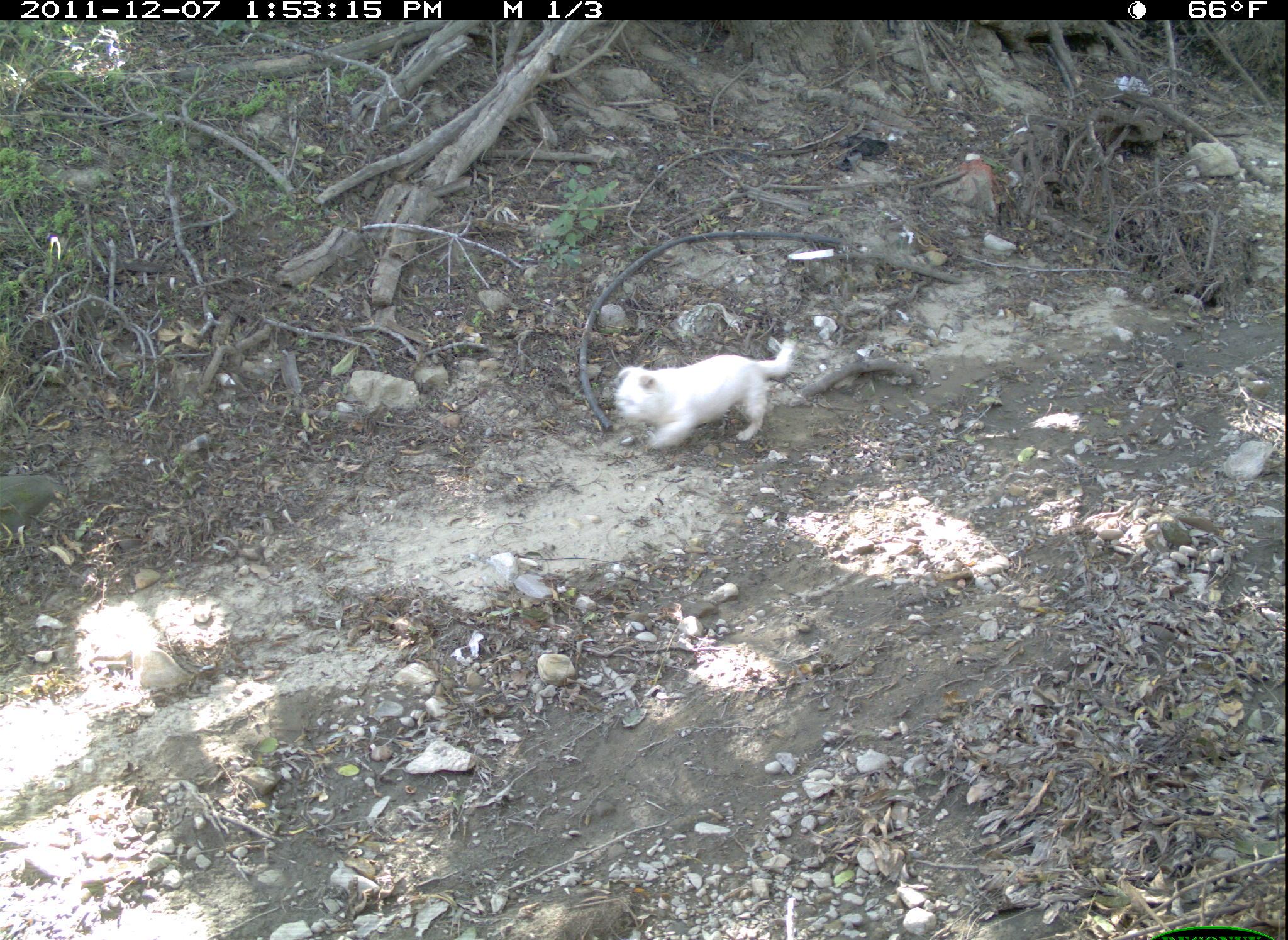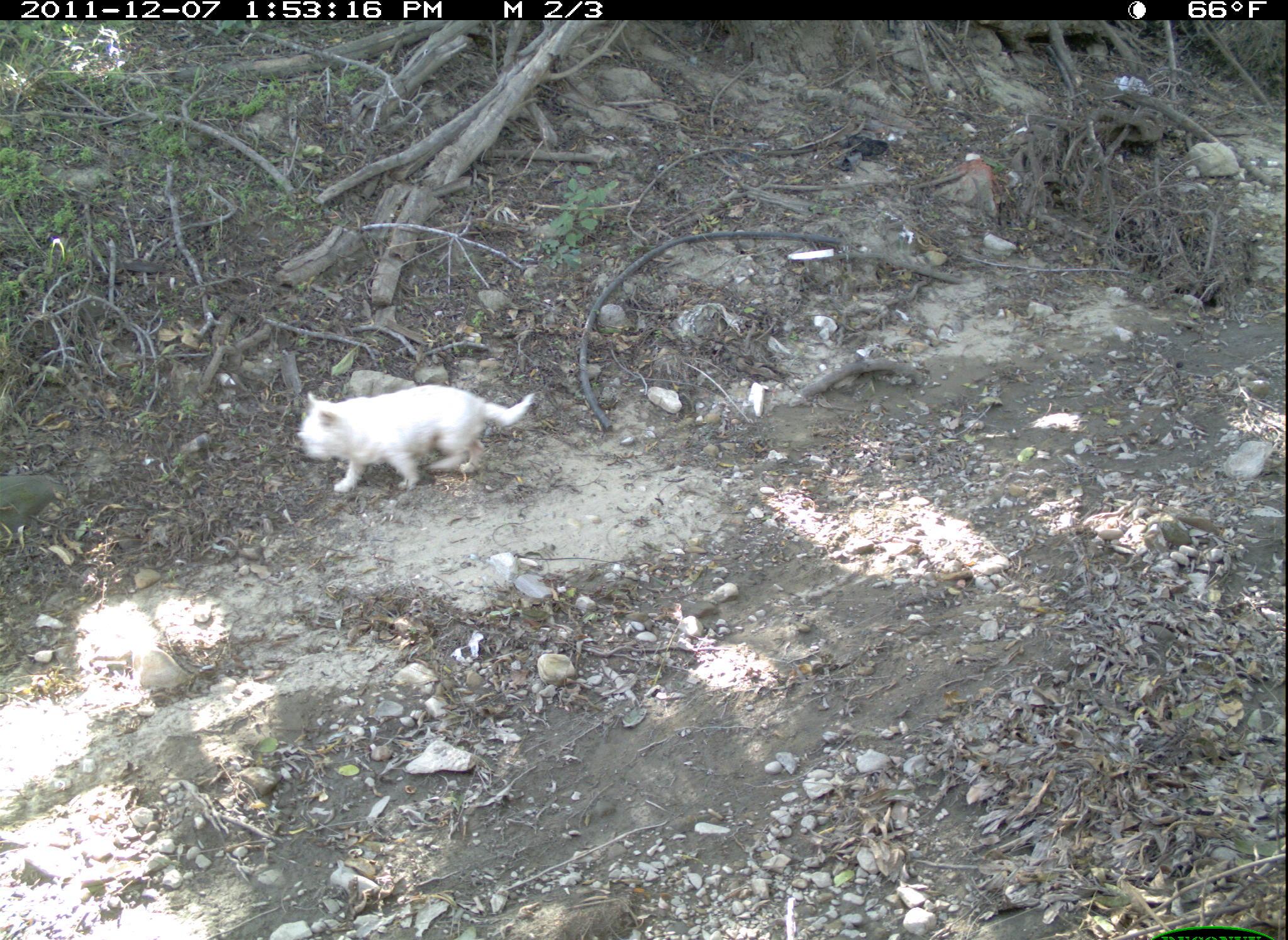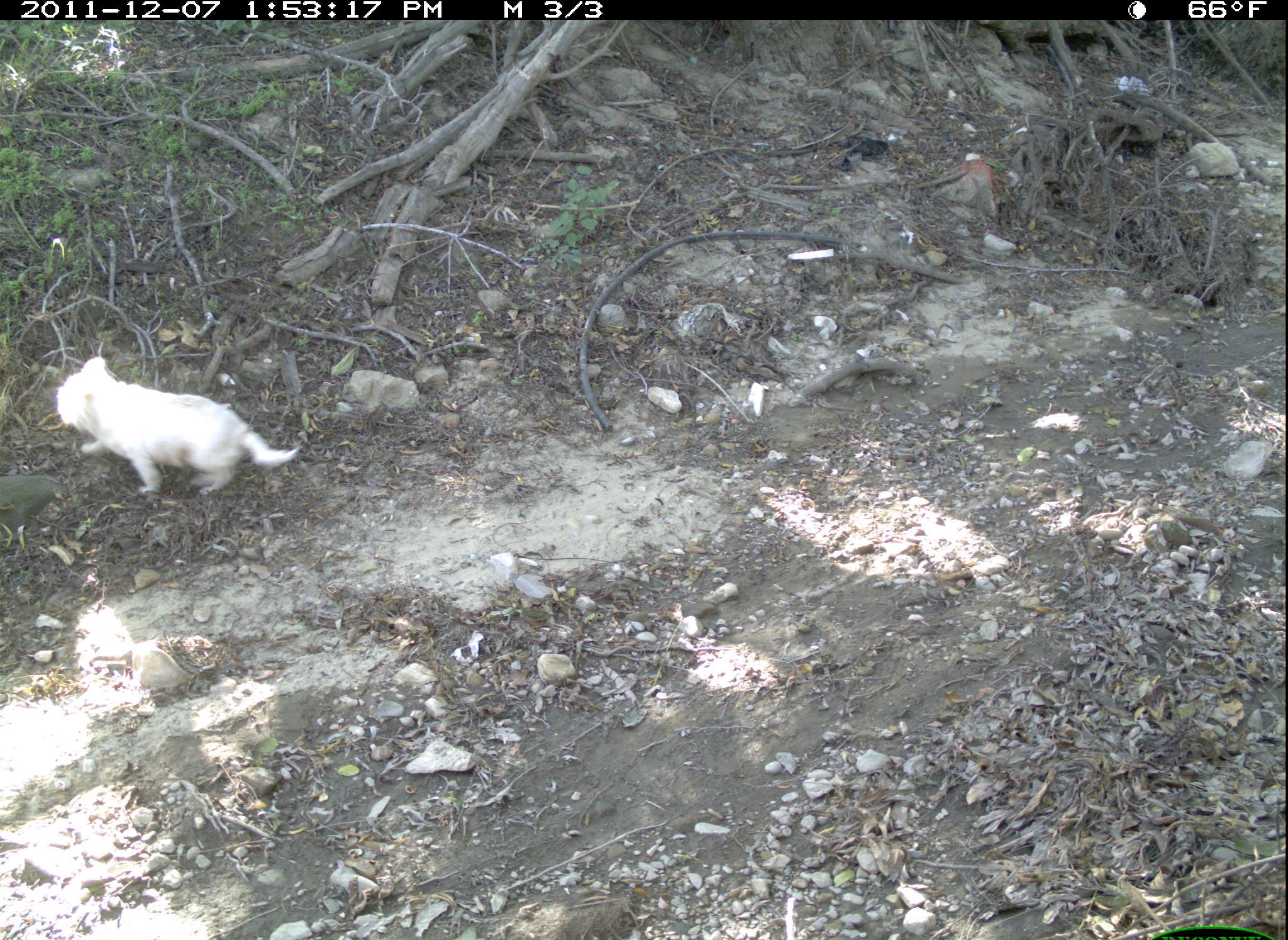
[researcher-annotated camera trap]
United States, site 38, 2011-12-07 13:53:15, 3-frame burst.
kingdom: Animalia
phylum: Chordata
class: Mammalia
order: Carnivora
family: Canidae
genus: Canis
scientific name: Canis familiaris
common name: domestic dog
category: dog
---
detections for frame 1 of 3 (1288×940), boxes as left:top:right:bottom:
dog: 588:316:829:474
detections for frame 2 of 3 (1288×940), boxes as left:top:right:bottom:
dog: 291:375:557:504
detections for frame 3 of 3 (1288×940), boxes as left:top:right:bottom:
dog: 45:353:325:527